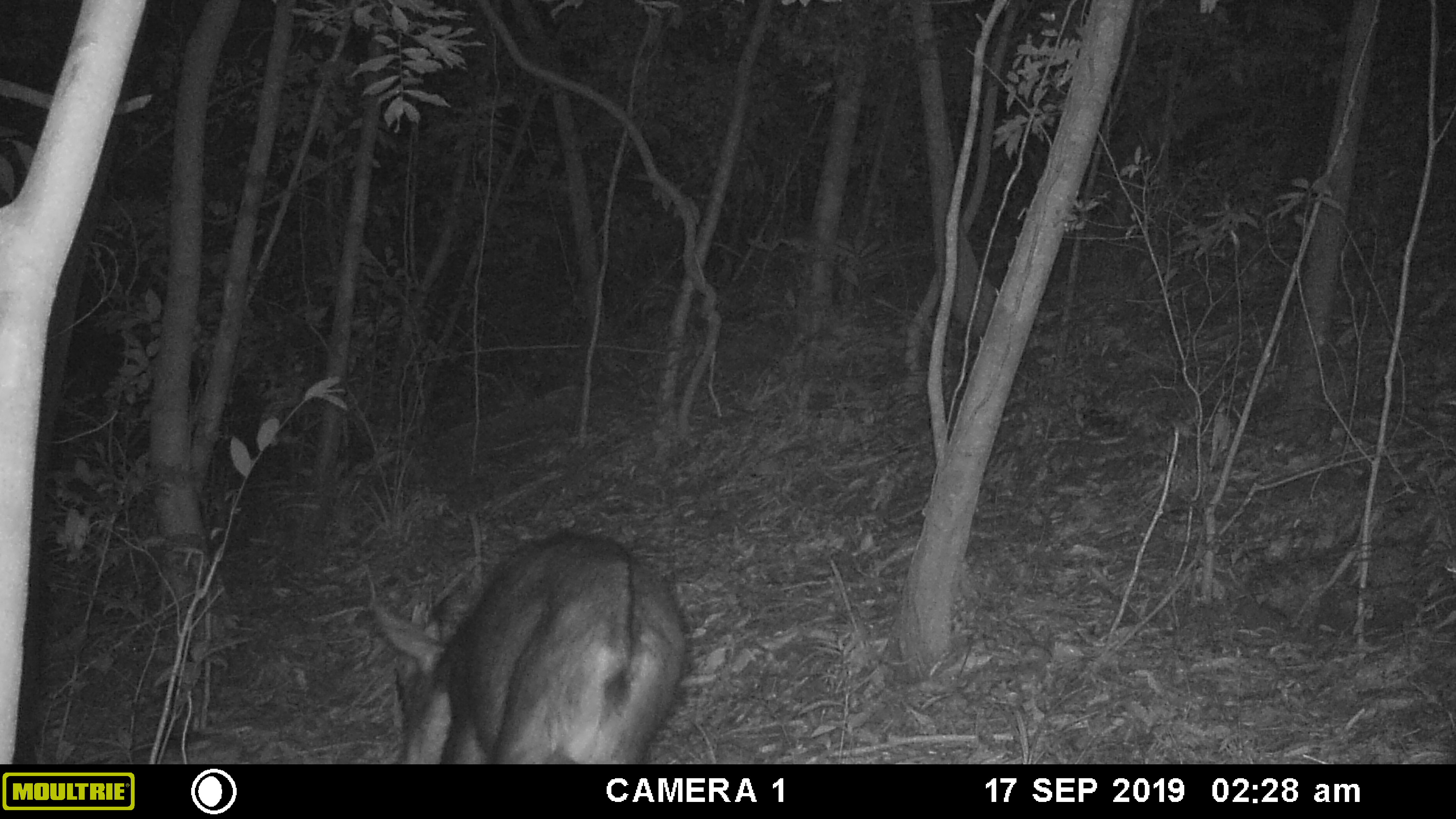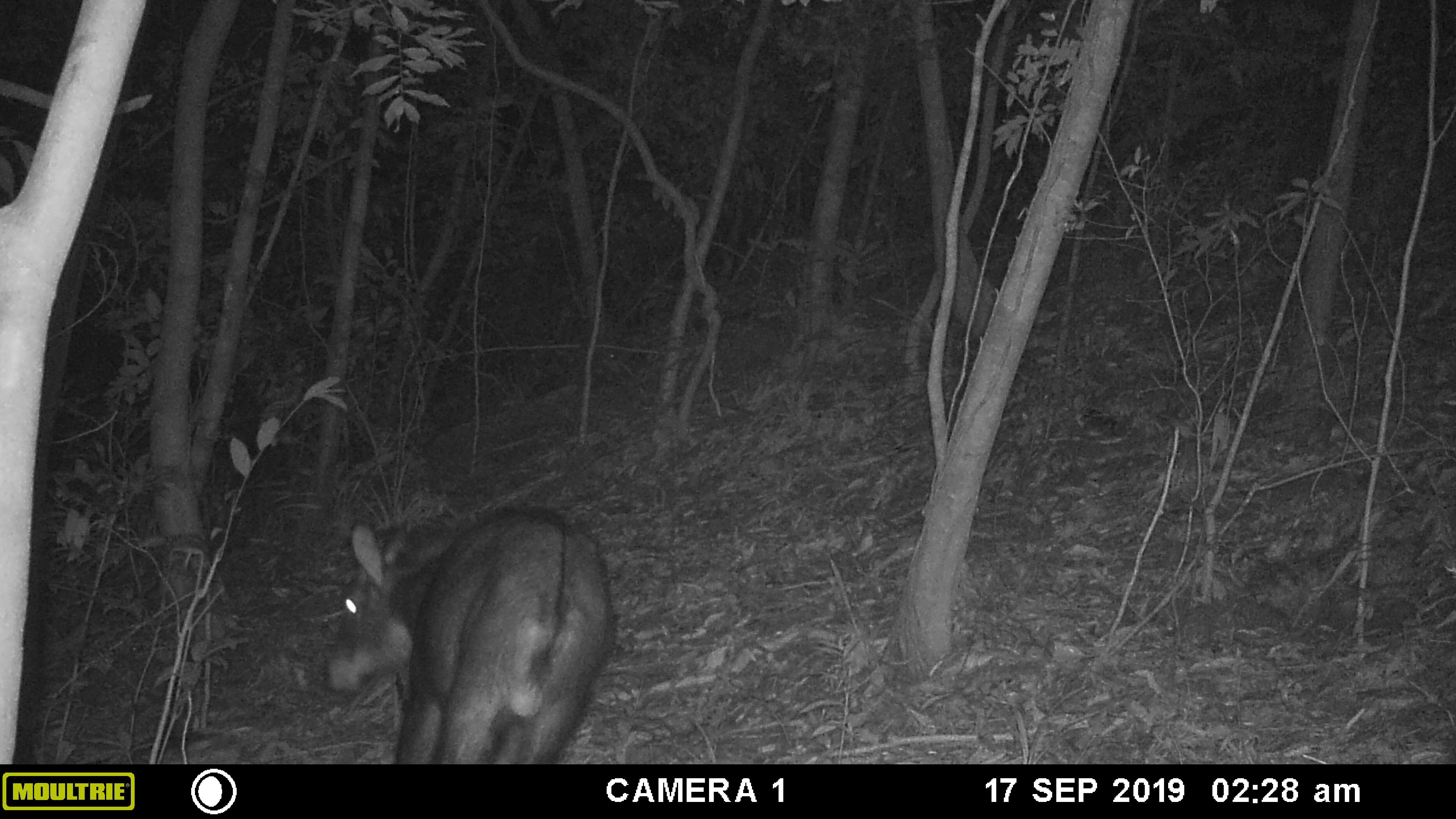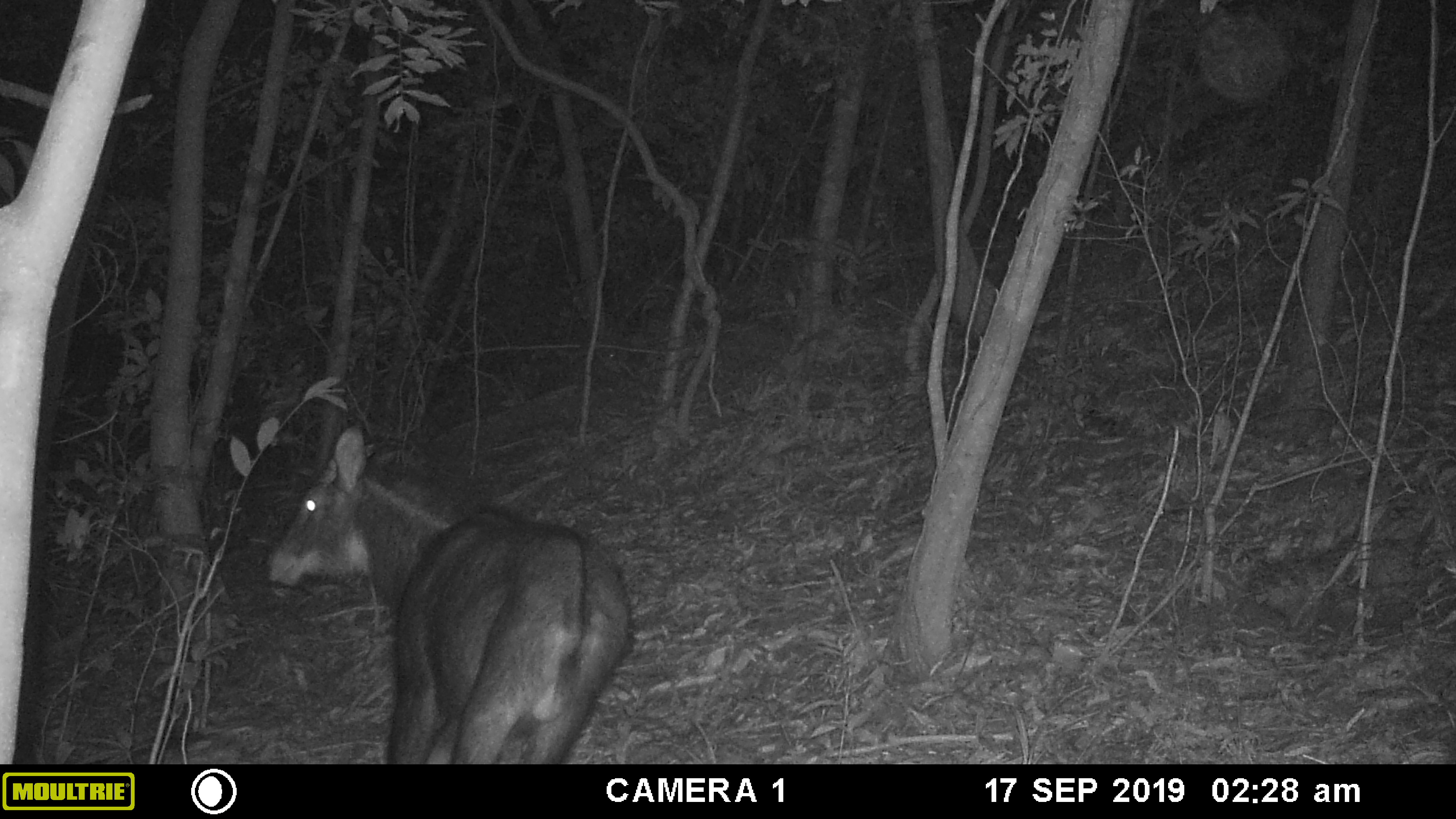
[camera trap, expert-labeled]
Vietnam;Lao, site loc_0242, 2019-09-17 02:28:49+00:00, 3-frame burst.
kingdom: Animalia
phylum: Chordata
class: Mammalia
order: Artiodactyla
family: Bovidae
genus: Capricornis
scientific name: Capricornis sumatraensis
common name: chinese serow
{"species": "chinese serow (Capricornis sumatraensis)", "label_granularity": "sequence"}